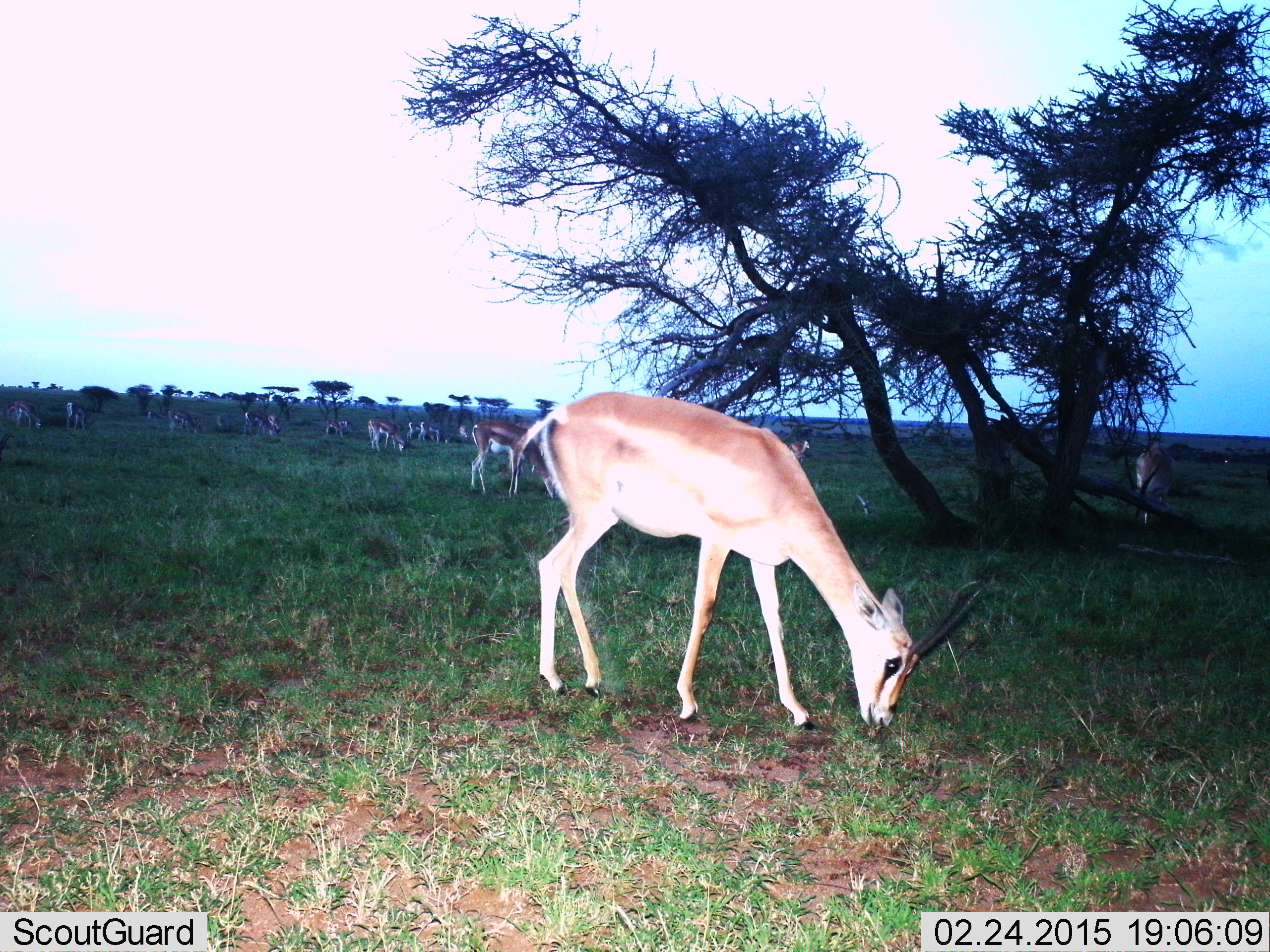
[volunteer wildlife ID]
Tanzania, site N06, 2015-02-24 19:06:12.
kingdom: Animalia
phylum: Chordata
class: Mammalia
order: Artiodactyla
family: Bovidae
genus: Nanger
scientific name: Nanger granti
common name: grant's gazelle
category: gazellegrants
Gazellegrants (grant's gazelle) (Nanger granti), count 11-50. Behavior (volunteer vote fractions): standing 58%, resting 8%, moving 17%, interacting 8%. Young present (vote fraction): 8%. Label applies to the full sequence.